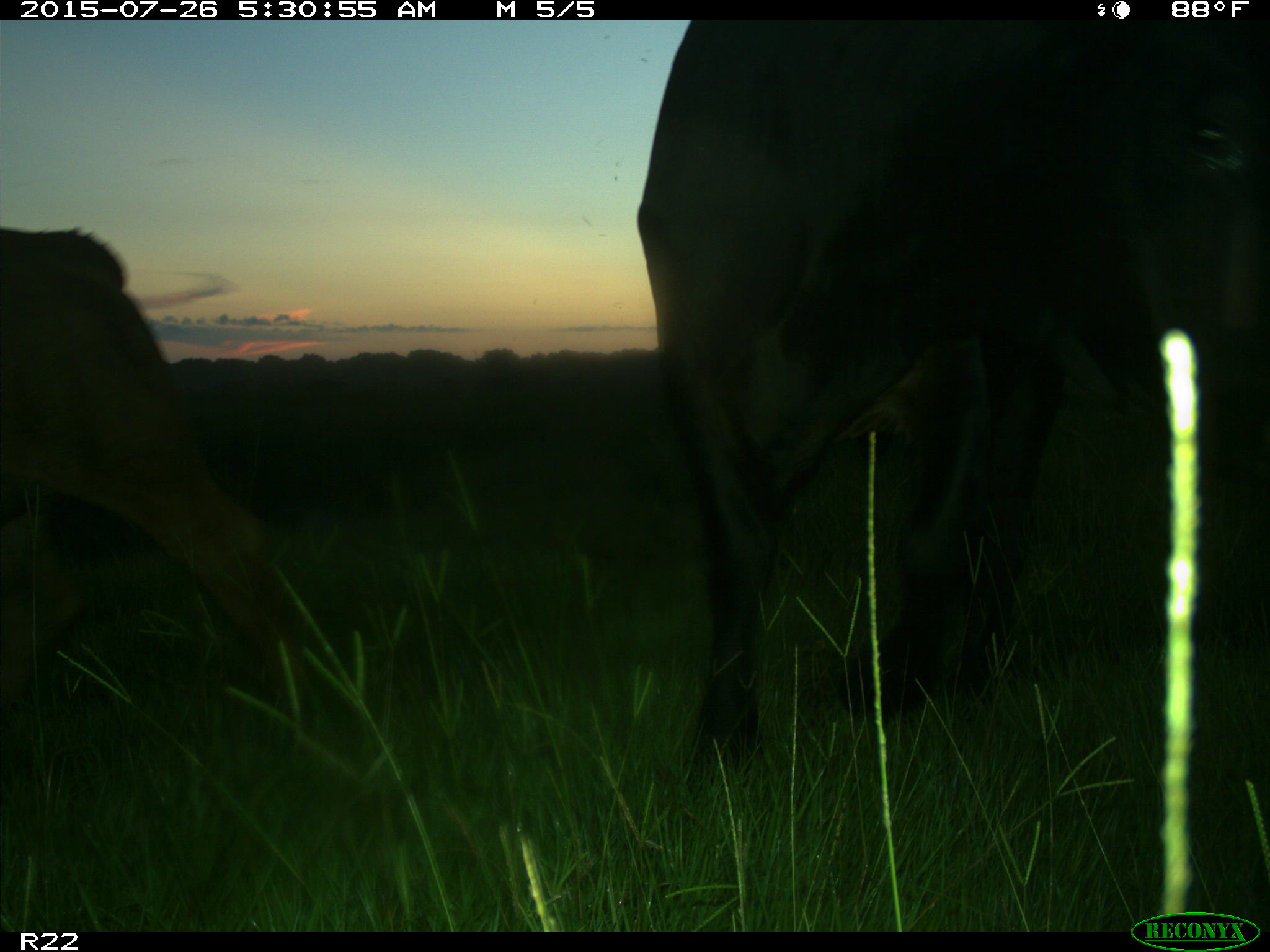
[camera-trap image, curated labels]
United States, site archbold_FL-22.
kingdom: Animalia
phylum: Chordata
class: Mammalia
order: Artiodactyla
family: Bovidae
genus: Bos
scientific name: Bos taurus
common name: domestic cow